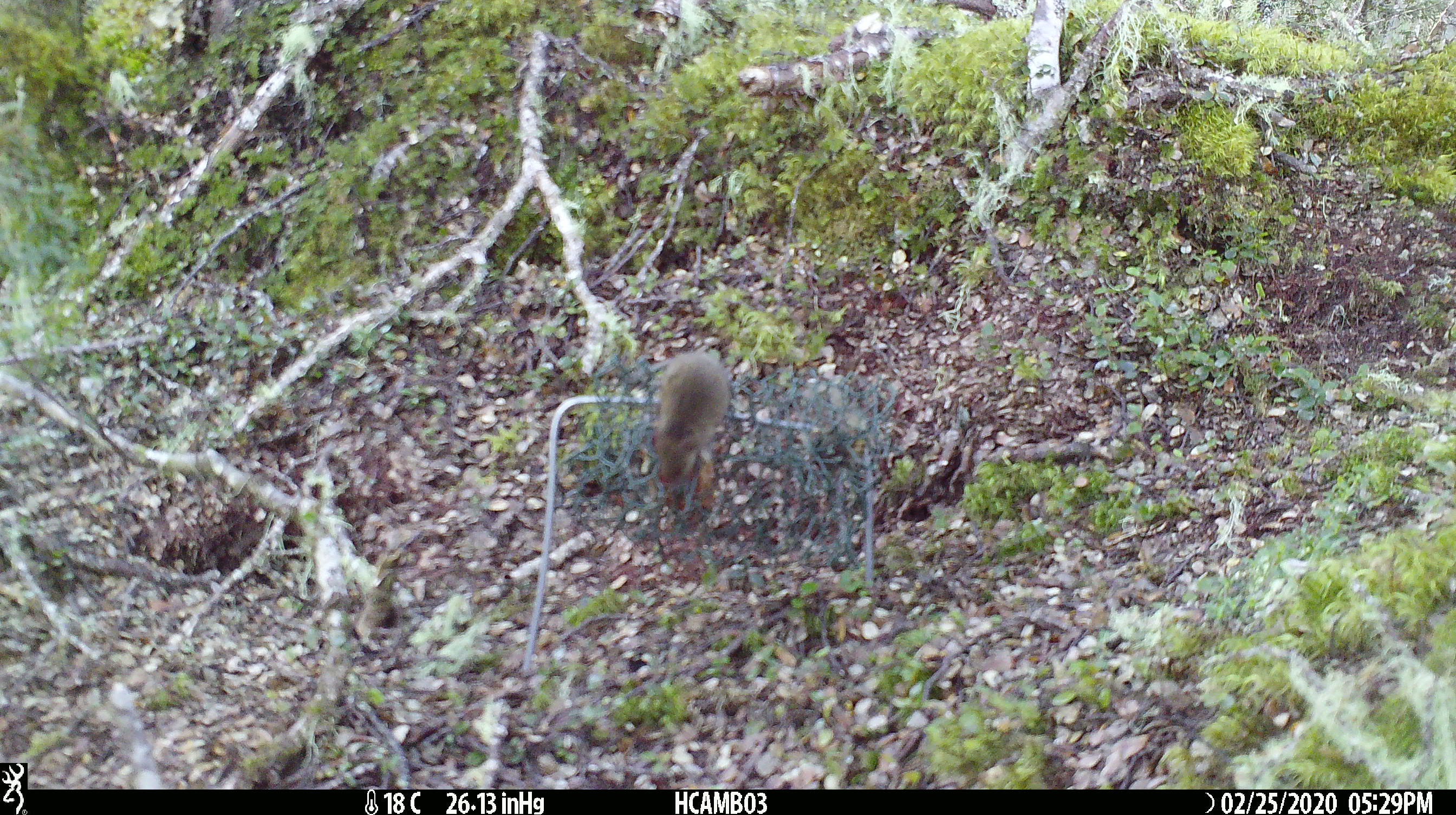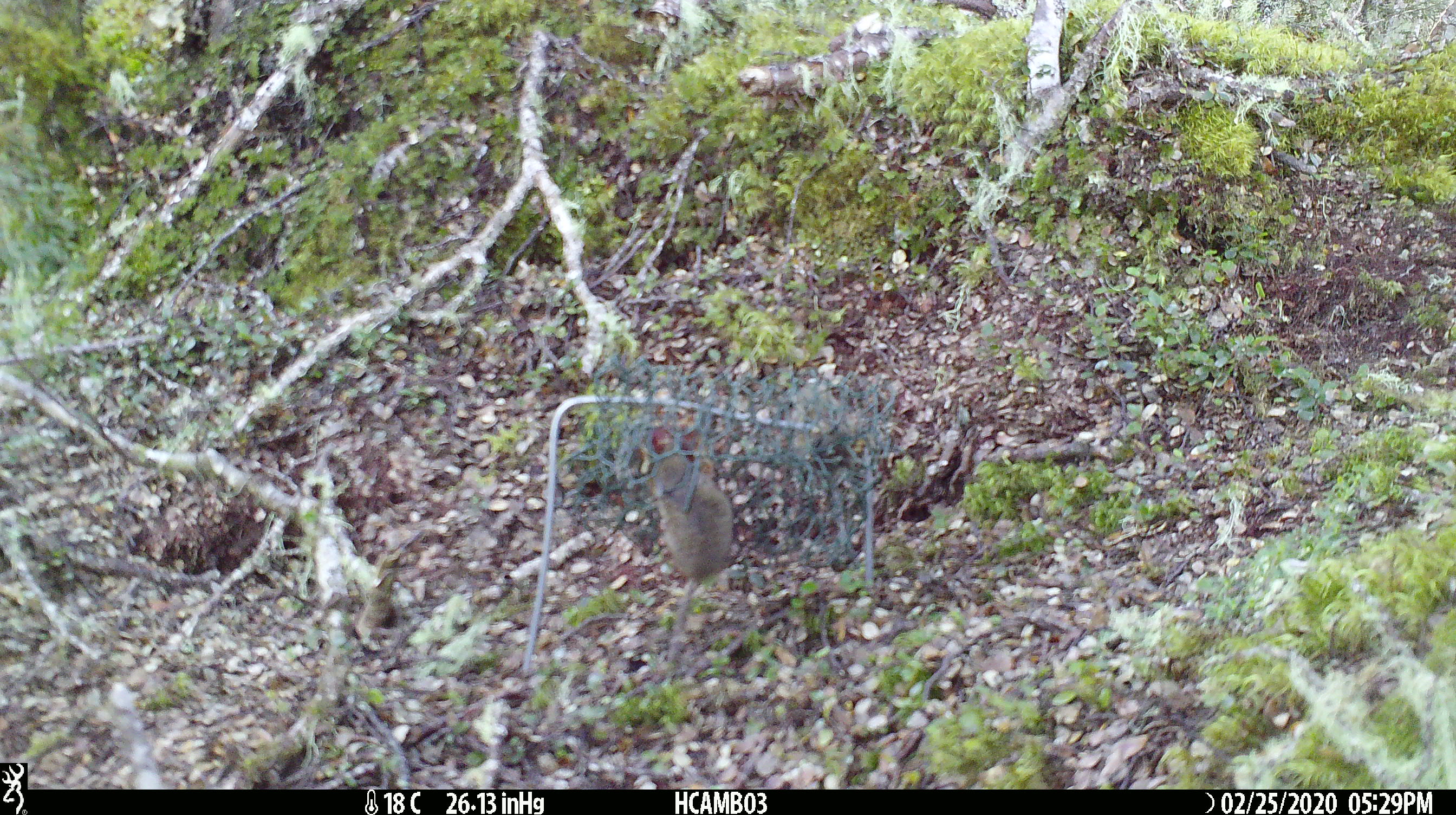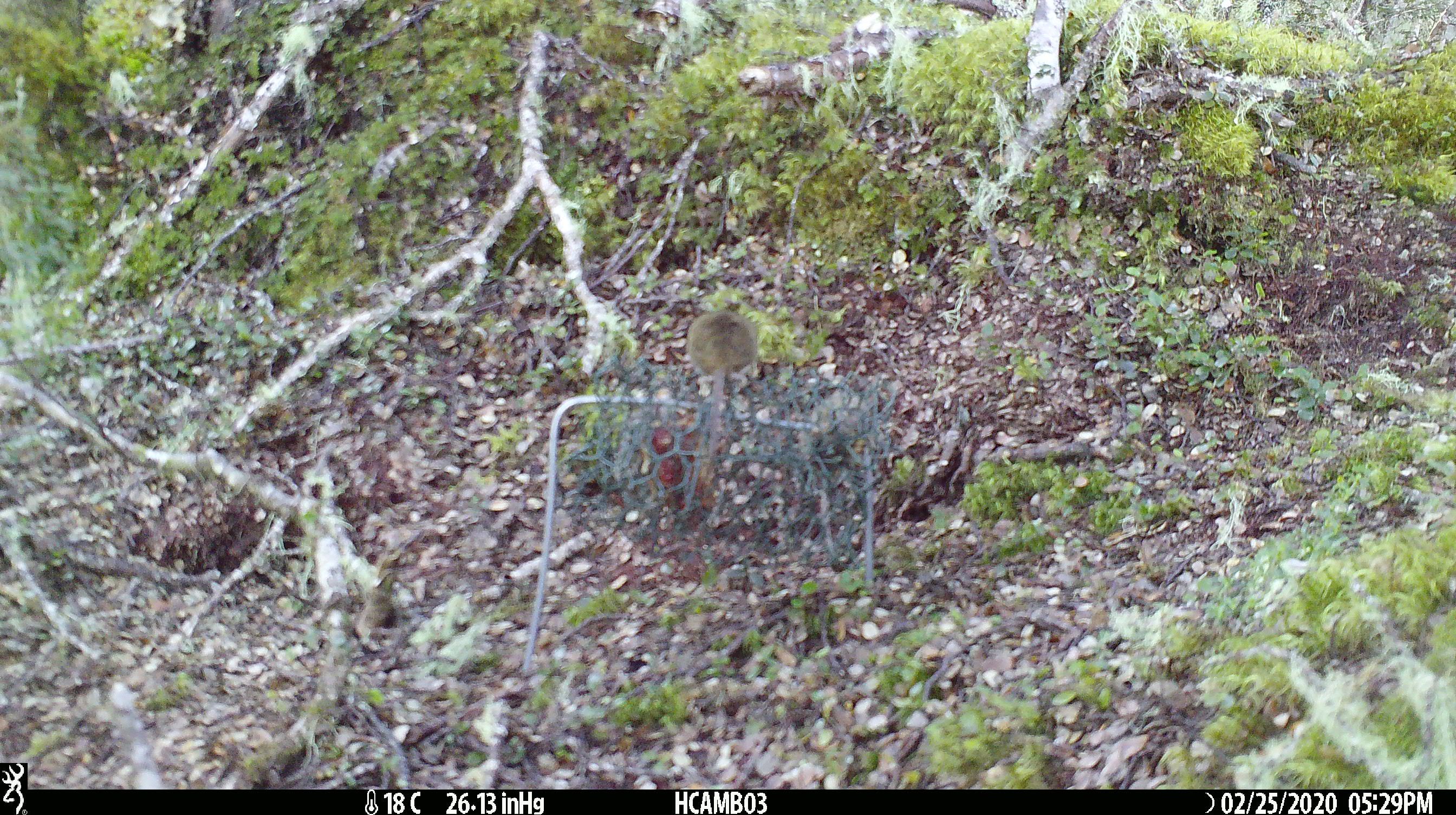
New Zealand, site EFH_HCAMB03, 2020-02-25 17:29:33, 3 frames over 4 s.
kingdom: Animalia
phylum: Chordata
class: Mammalia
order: Rodentia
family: Muridae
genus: Mus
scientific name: Mus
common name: mouse